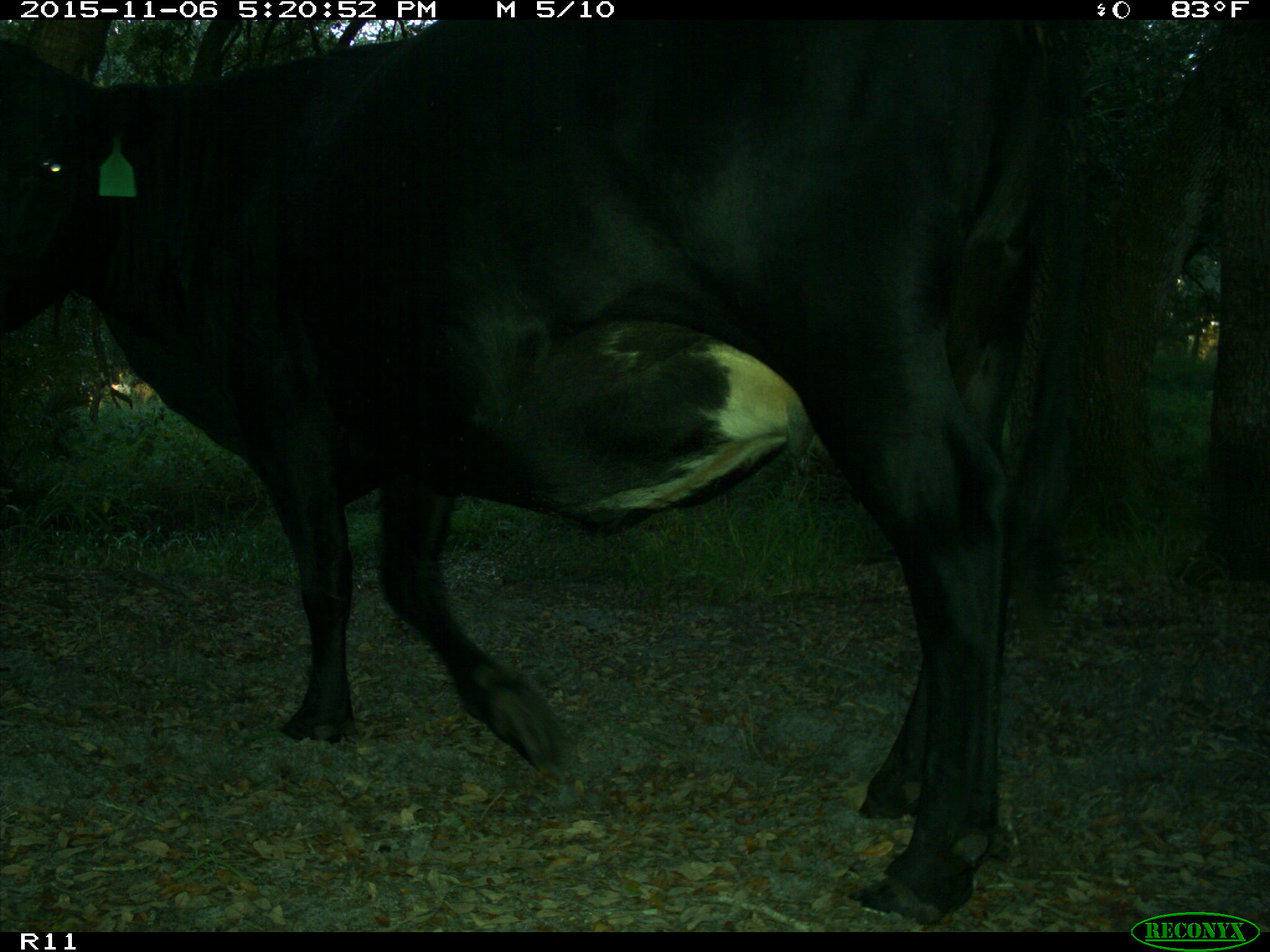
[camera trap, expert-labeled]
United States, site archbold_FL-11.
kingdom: Animalia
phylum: Chordata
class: Mammalia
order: Artiodactyla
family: Bovidae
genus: Bos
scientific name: Bos taurus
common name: domestic cow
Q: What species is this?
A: Bos taurus (domestic cow).